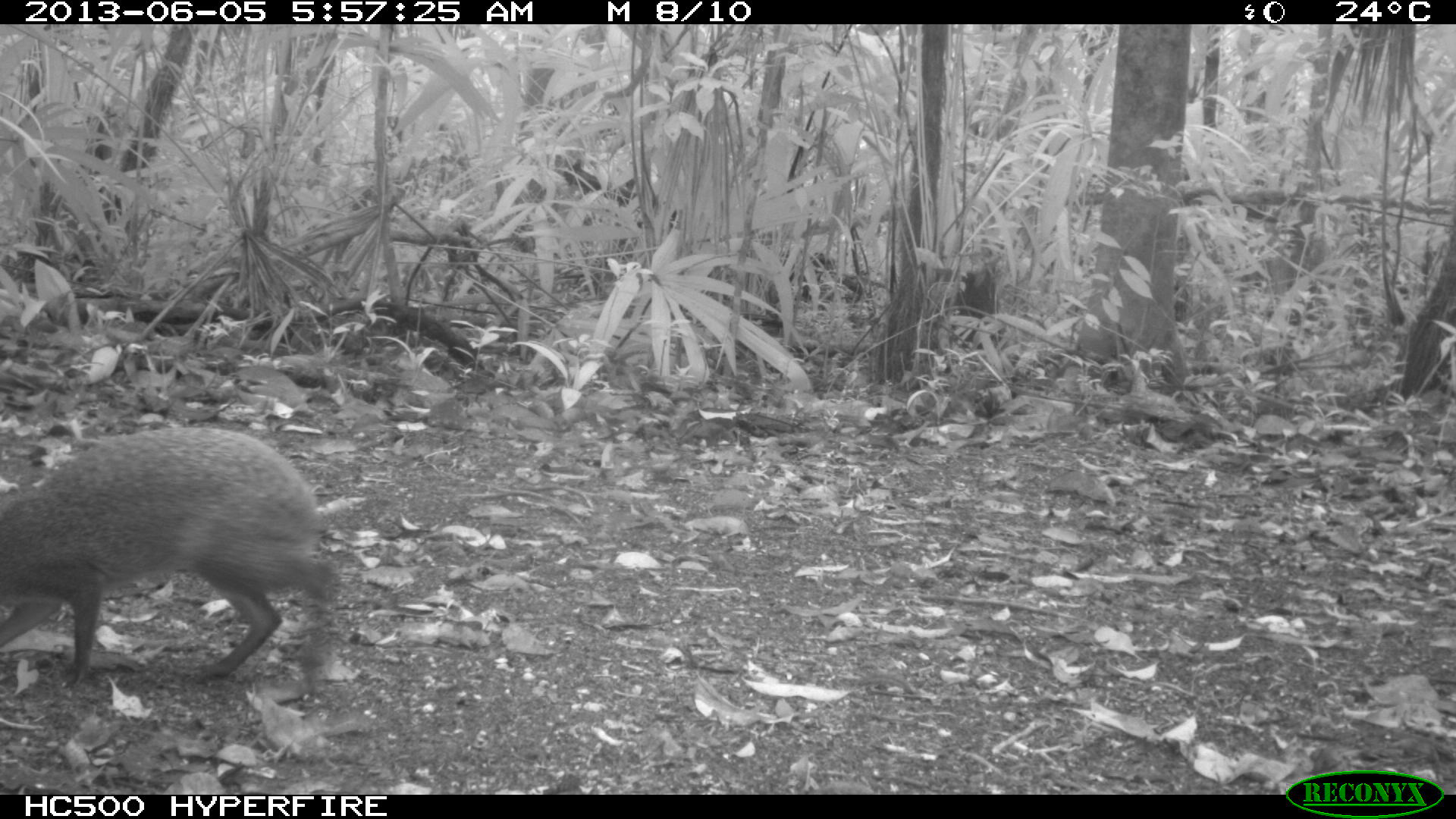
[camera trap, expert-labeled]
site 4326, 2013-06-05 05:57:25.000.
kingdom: Animalia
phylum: Chordata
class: Mammalia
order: Rodentia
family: Dasyproctidae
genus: Dasyprocta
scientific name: Dasyprocta punctata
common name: central american agouti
Dasyprocta punctata (central american agouti), count 1.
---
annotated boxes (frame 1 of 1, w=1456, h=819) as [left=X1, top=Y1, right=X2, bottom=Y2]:
dasyprocta punctata: [left=0, top=424, right=342, bottom=717]